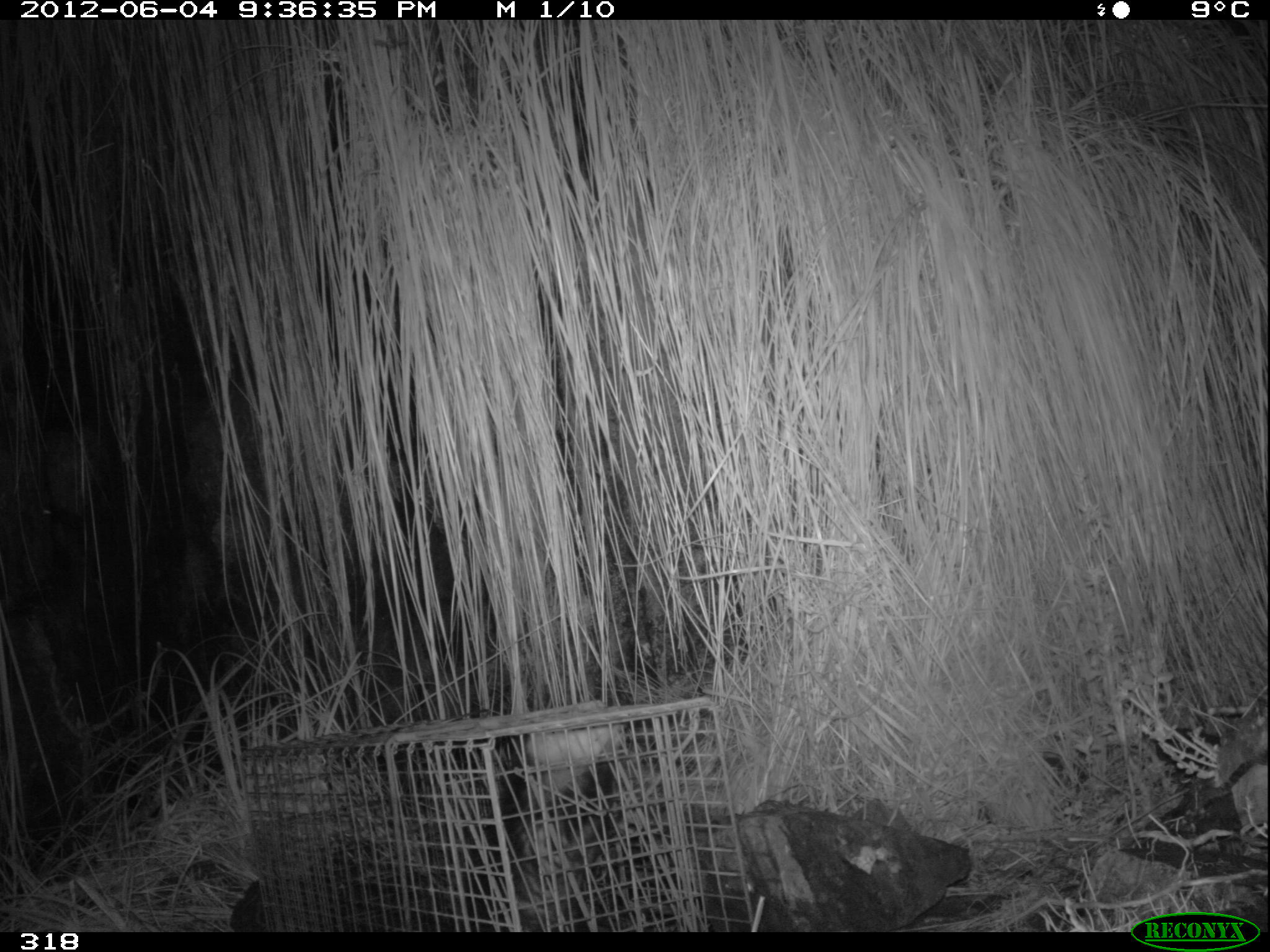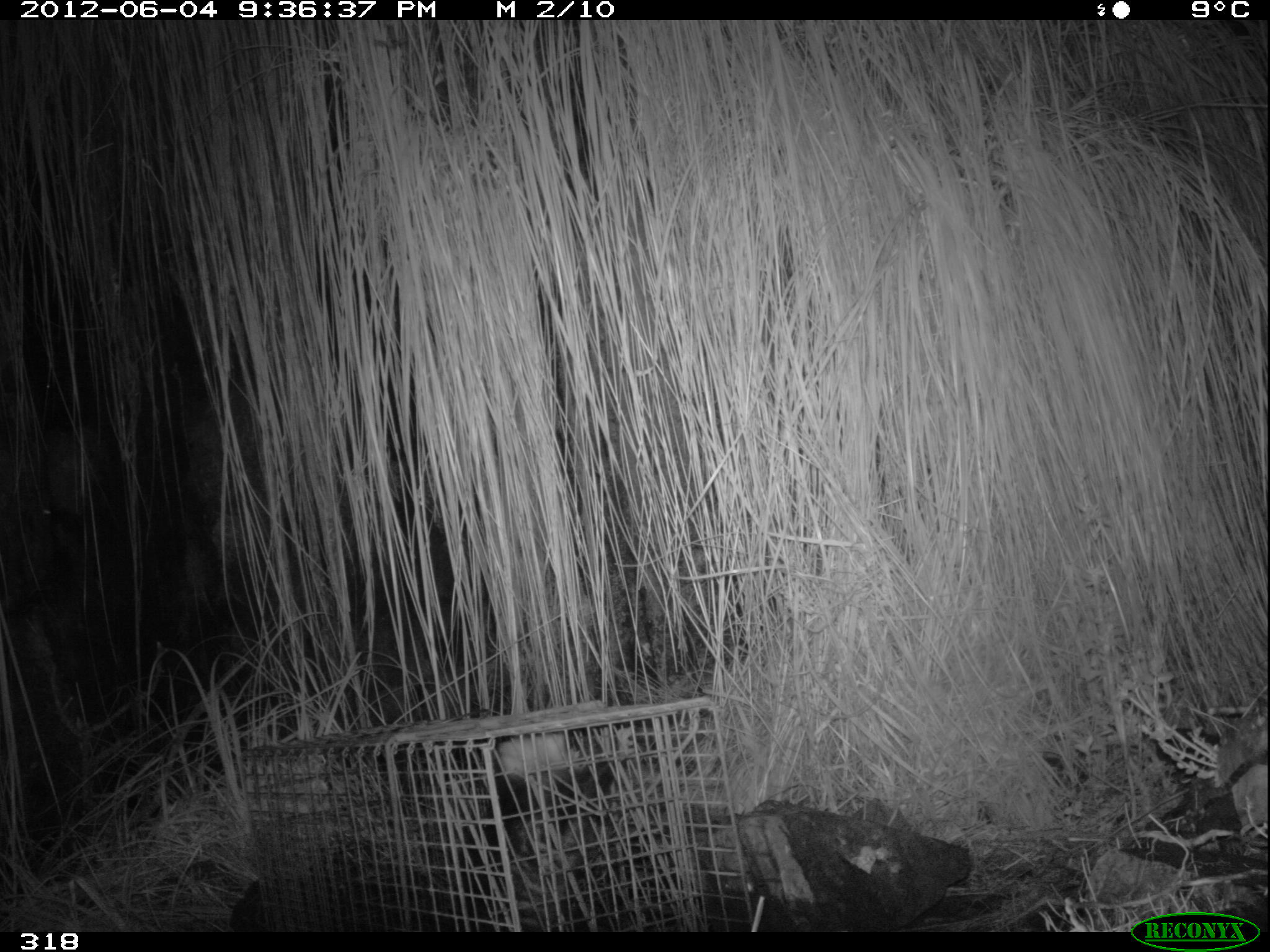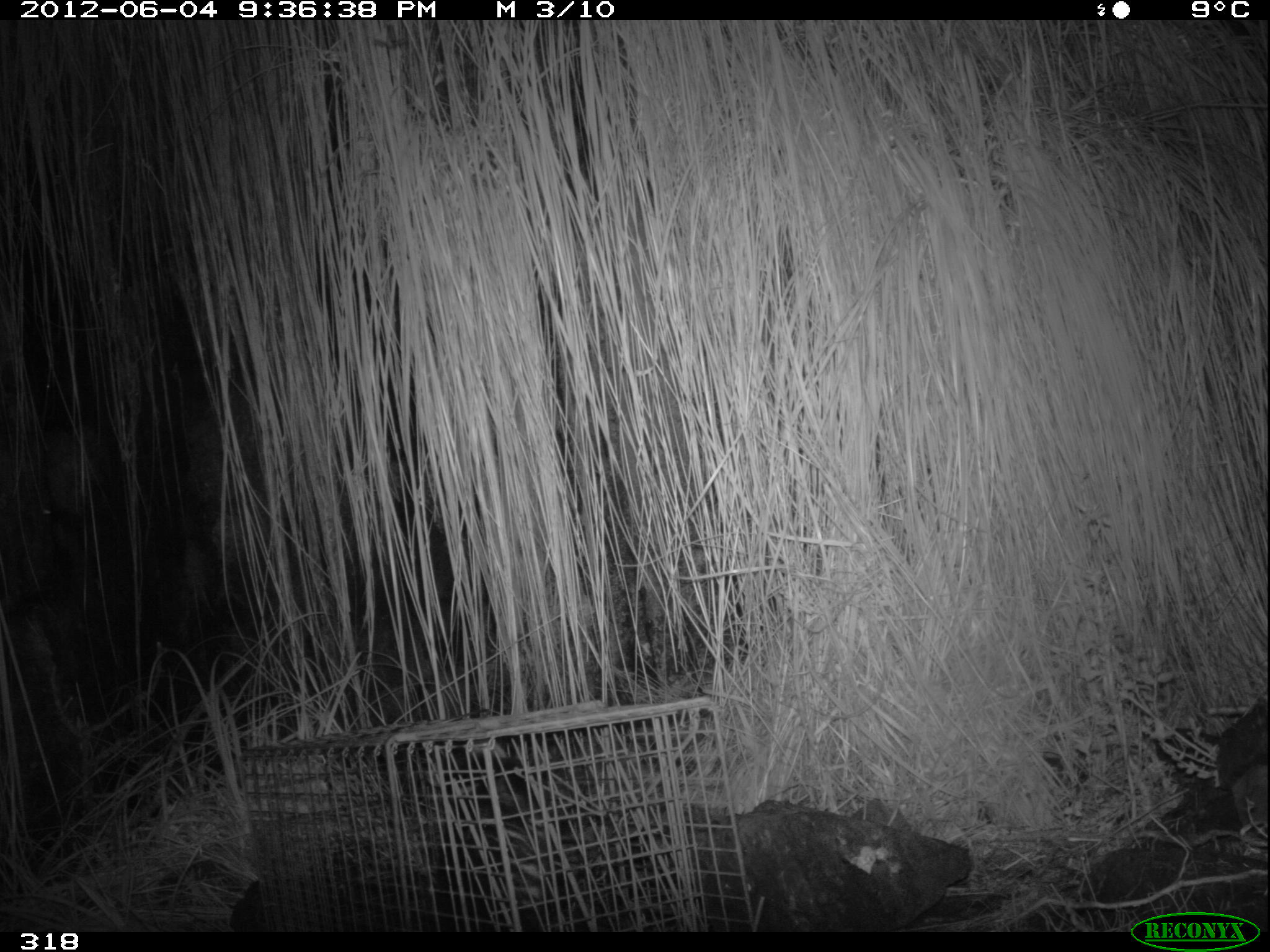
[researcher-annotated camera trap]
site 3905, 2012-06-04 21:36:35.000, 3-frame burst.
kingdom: Animalia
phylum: Chordata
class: Mammalia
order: Didelphimorphia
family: Didelphidae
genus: Didelphis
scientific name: Didelphis pernigra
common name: andean white-eared opossum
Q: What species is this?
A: Didelphis pernigra (andean white-eared opossum).